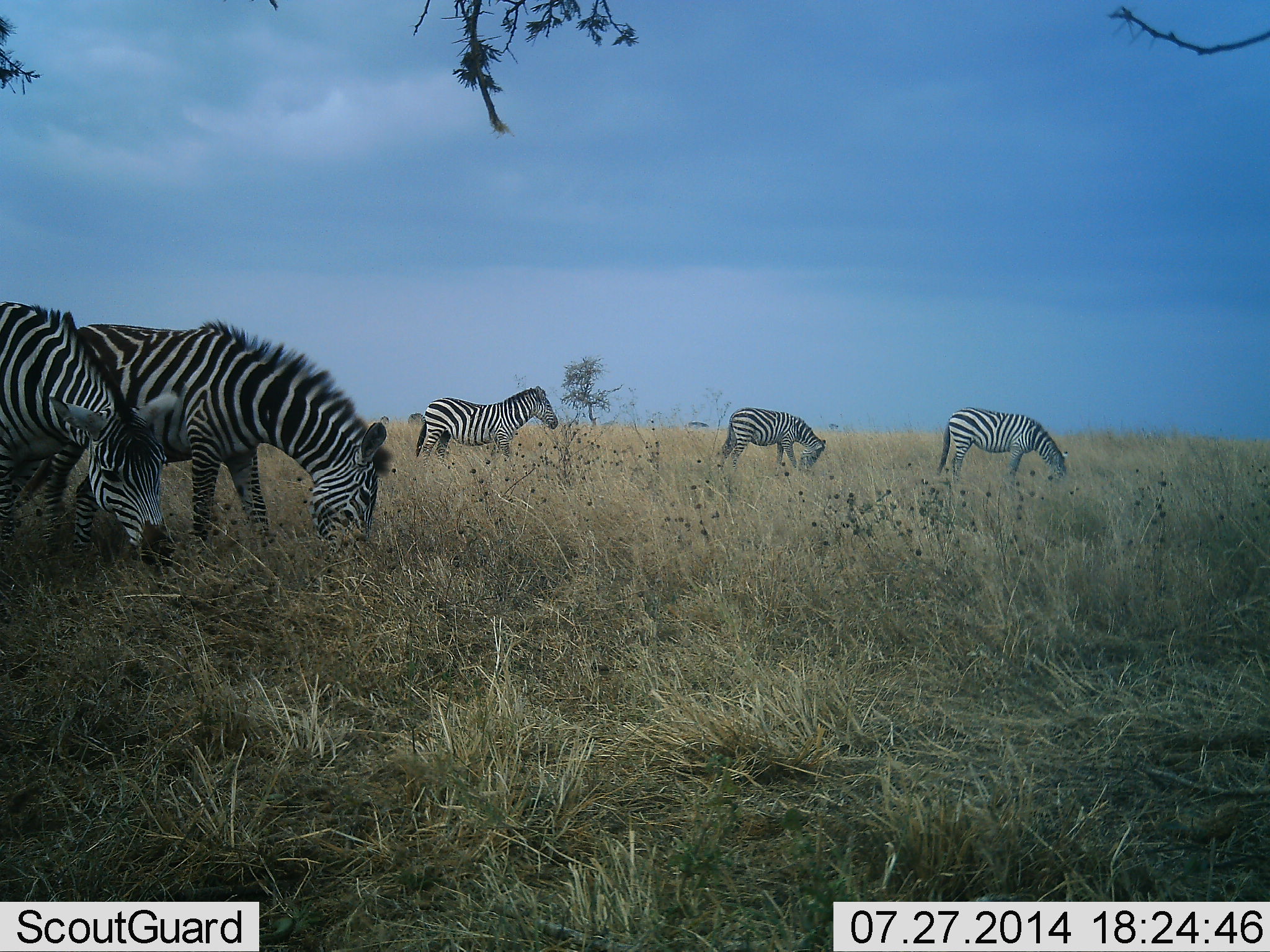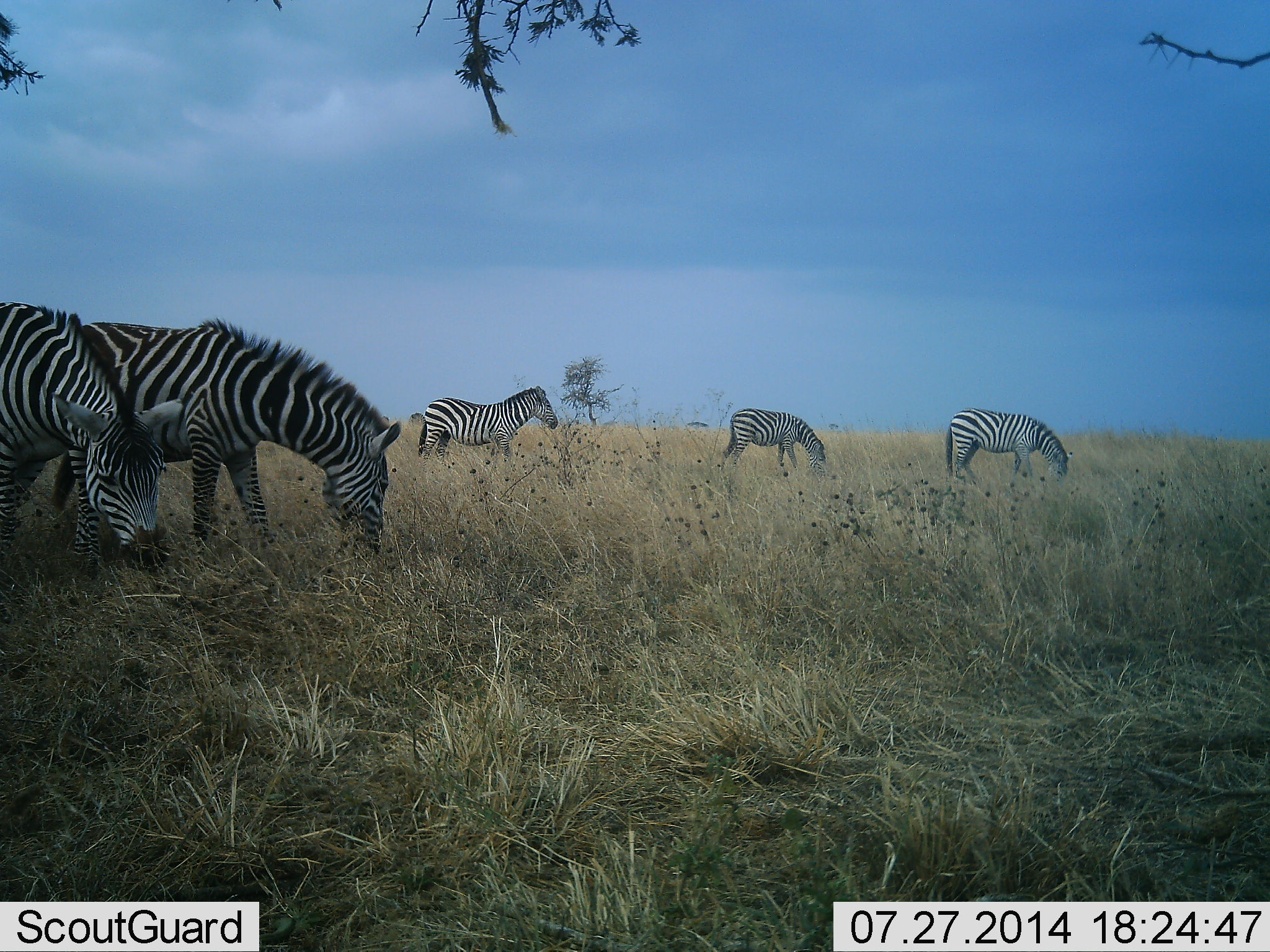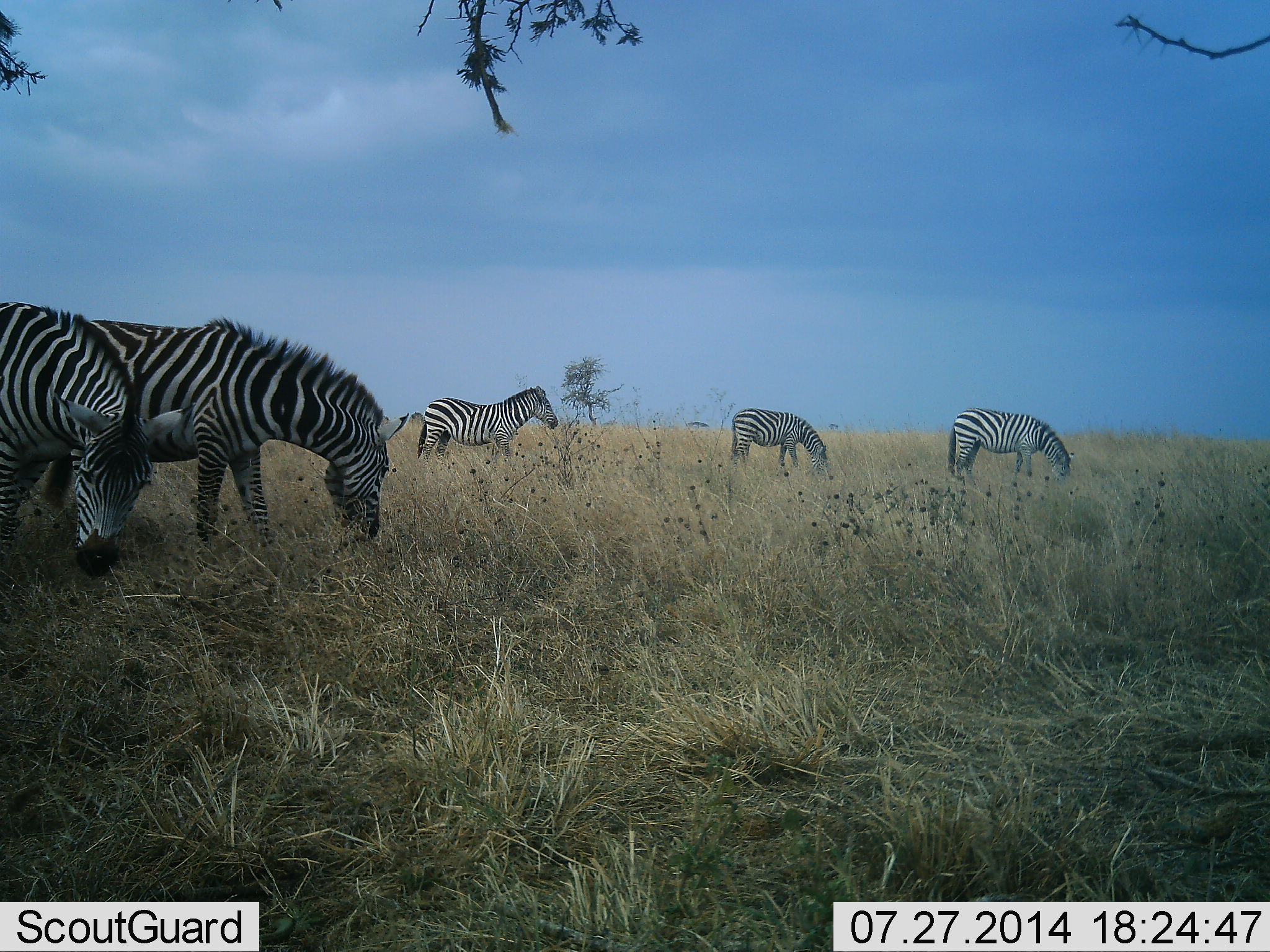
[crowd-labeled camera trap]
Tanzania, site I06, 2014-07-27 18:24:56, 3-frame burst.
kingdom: Animalia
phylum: Chordata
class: Mammalia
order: Perissodactyla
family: Equidae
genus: Equus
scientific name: Equus quagga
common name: plains zebra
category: zebra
Zebra (plains zebra) (Equus quagga), count 5. Behavior (volunteer vote fractions): standing 70%, resting 0%, moving 10%, interacting 0%. Young present (vote fraction): 0%. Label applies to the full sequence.